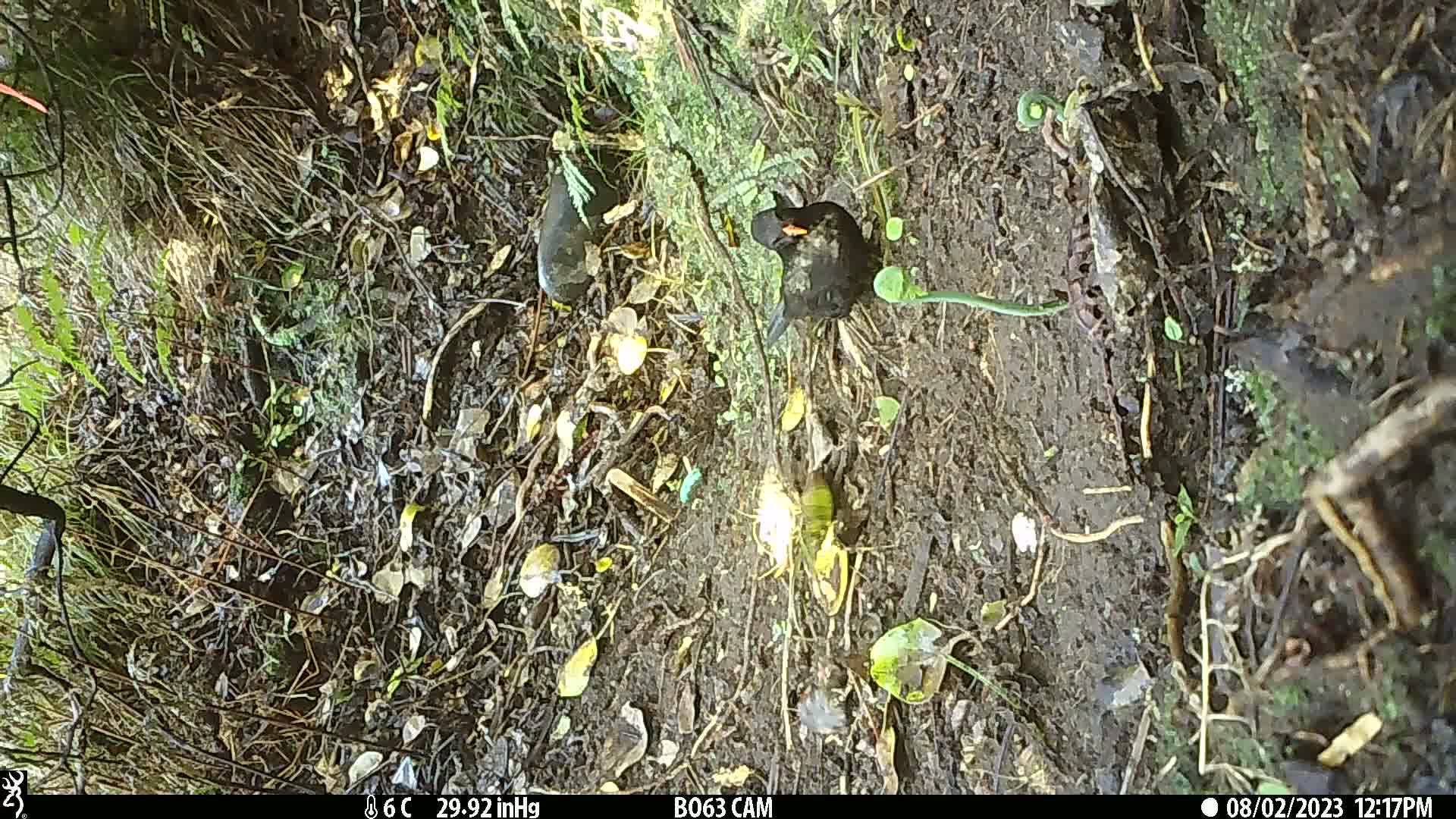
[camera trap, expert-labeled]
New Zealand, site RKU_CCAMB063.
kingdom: Animalia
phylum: Chordata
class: Aves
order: Passeriformes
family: Turdidae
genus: Turdus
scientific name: Turdus merula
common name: eurasian blackbird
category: blackbird